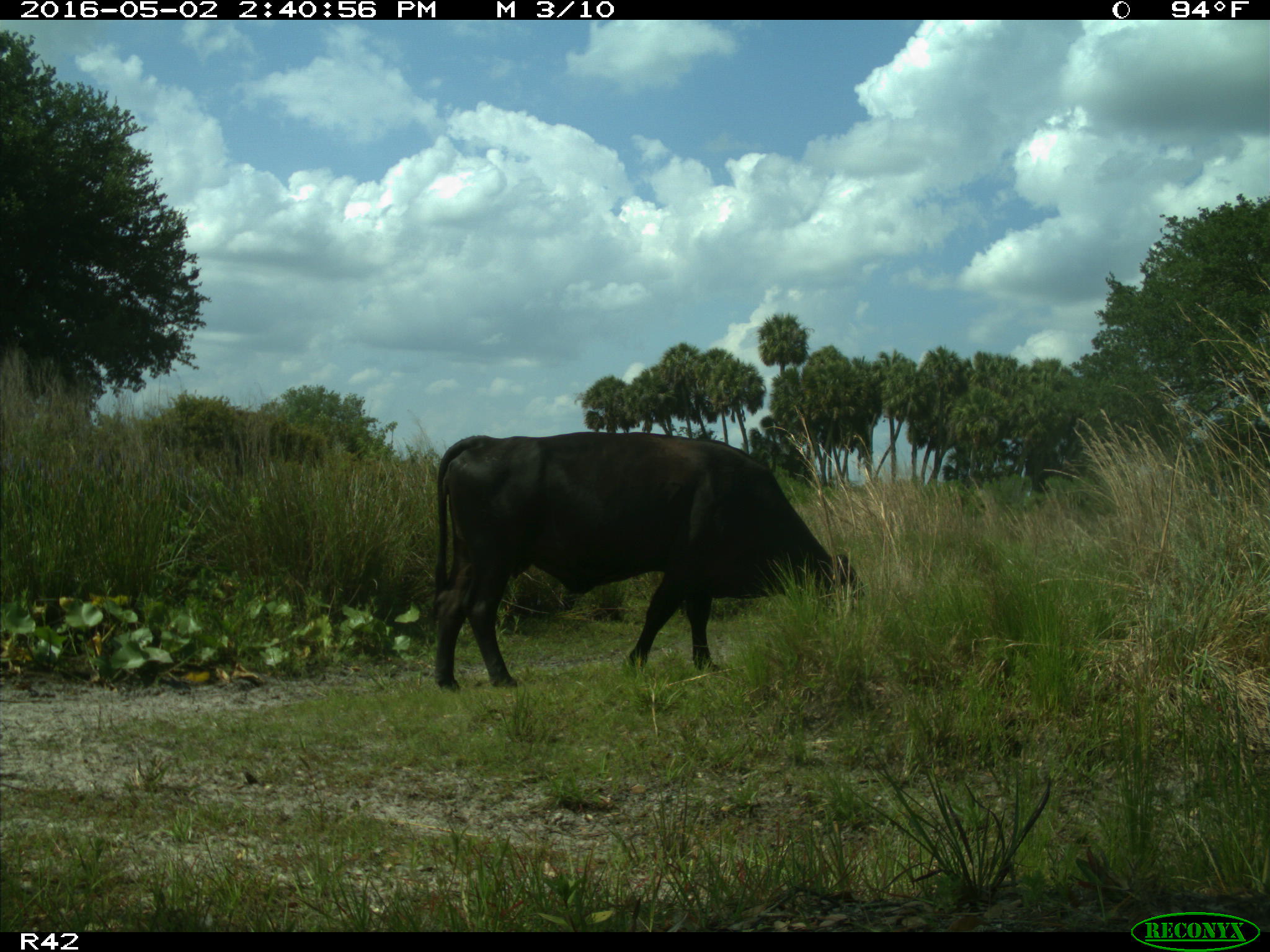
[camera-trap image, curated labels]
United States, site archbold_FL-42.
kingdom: Animalia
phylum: Chordata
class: Mammalia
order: Artiodactyla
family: Bovidae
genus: Bos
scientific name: Bos taurus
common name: domestic cow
Bos taurus (domestic cow).